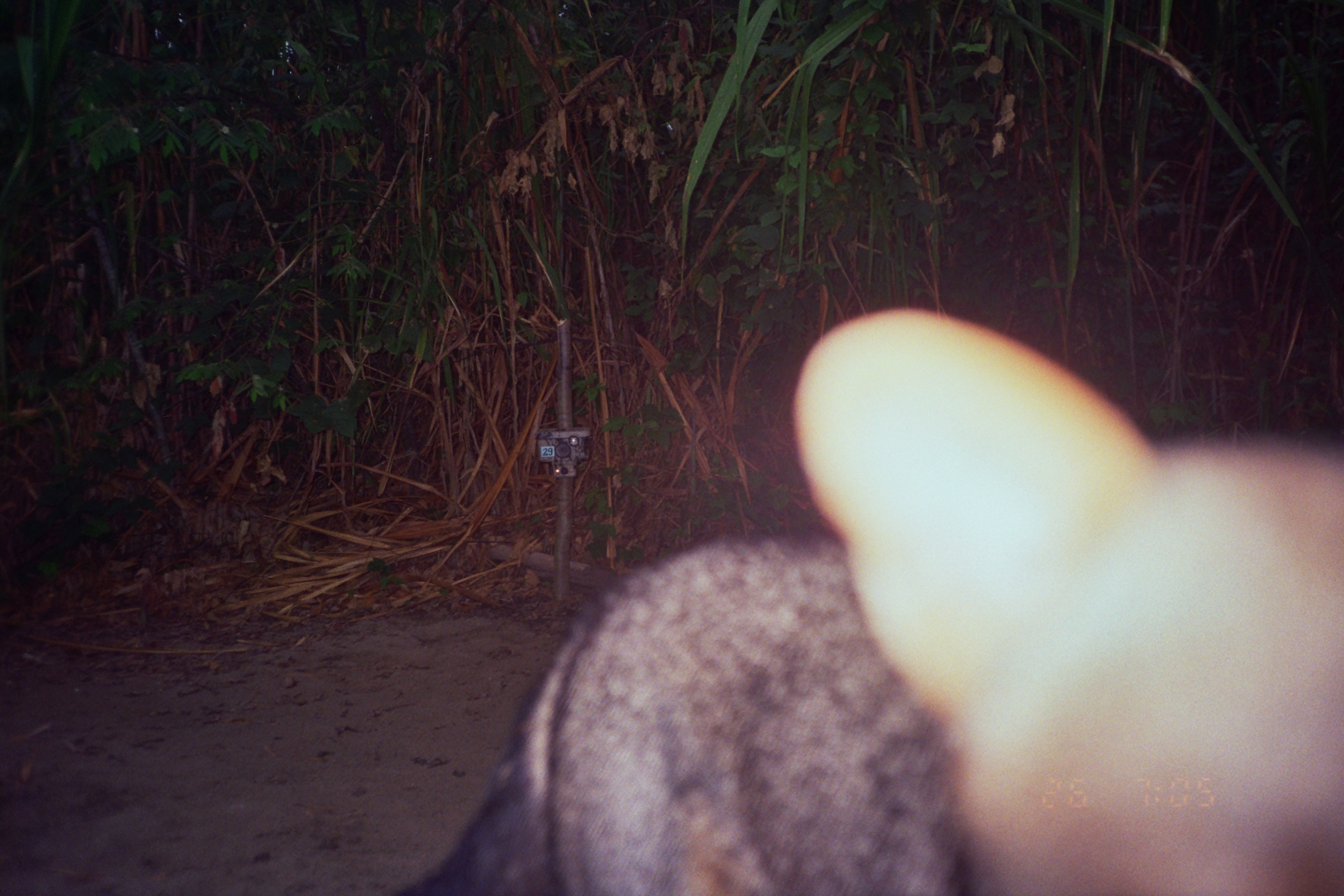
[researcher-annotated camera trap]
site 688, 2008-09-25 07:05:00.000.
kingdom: Animalia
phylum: Chordata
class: Mammalia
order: Carnivora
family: Canidae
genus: Atelocynus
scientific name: Atelocynus microtis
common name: short-eared dog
Atelocynus microtis (short-eared dog).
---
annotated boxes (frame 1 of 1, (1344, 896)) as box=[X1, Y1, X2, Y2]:
atelocynus microtis: box=[388, 308, 1344, 896]